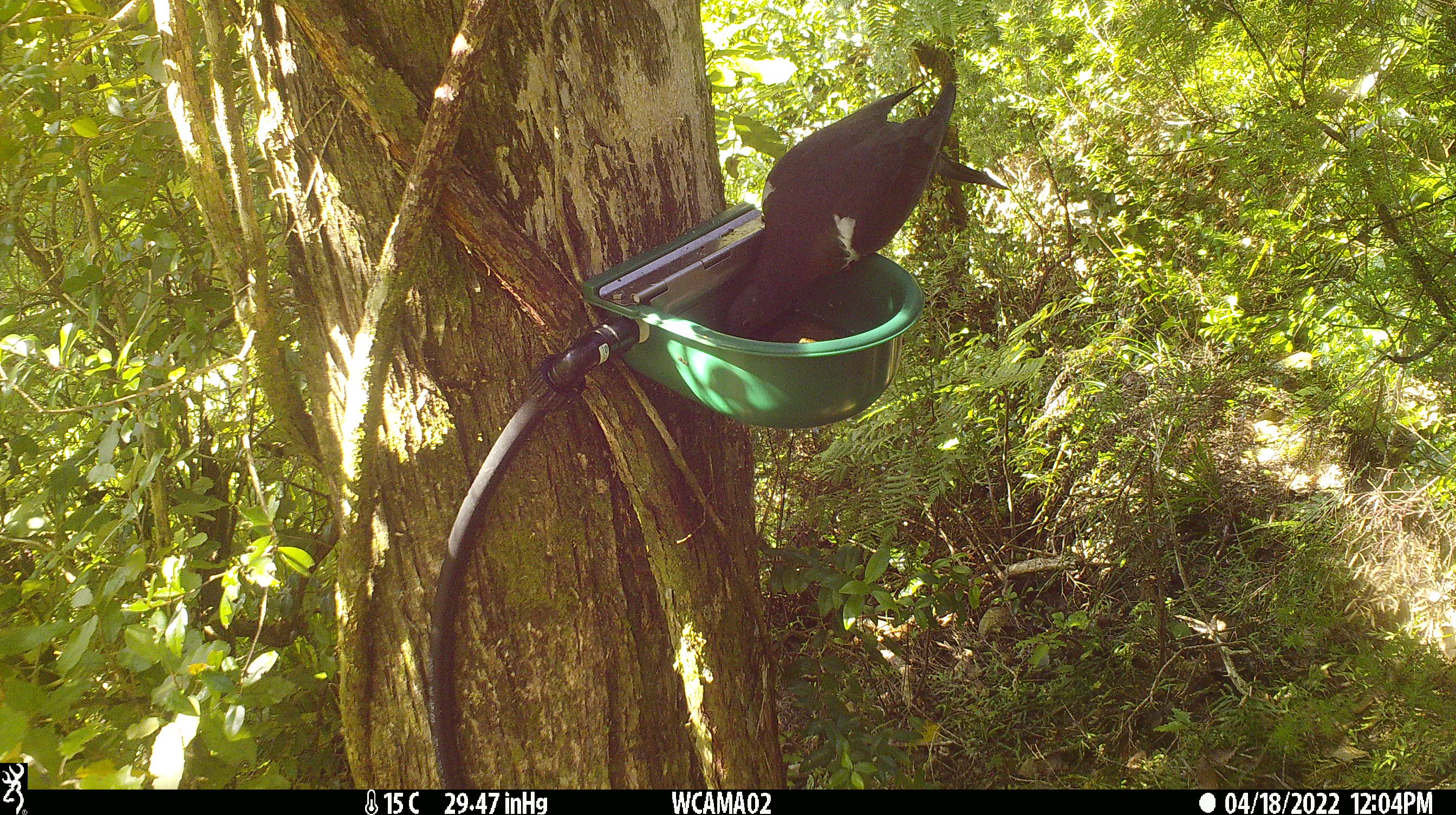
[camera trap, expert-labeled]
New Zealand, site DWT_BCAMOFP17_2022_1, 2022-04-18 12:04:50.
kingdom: Animalia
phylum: Chordata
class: Aves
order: Columbiformes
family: Columbidae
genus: Hemiphaga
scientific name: Hemiphaga novaeseelandiae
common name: new zealand pigeon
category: kereru